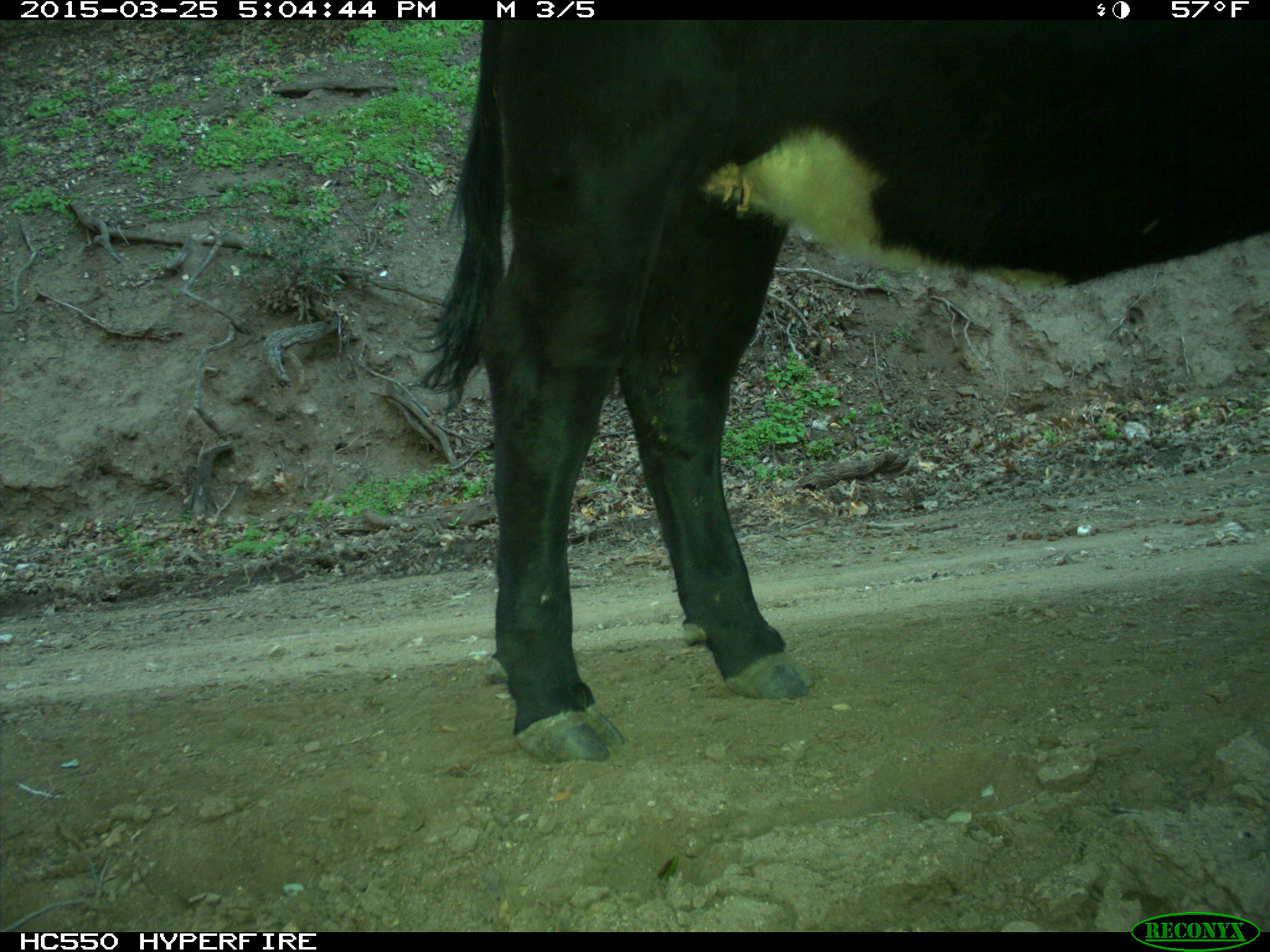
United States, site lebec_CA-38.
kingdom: Animalia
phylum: Chordata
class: Mammalia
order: Artiodactyla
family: Bovidae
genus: Bos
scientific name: Bos taurus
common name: domestic cow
Bos taurus (domestic cow).